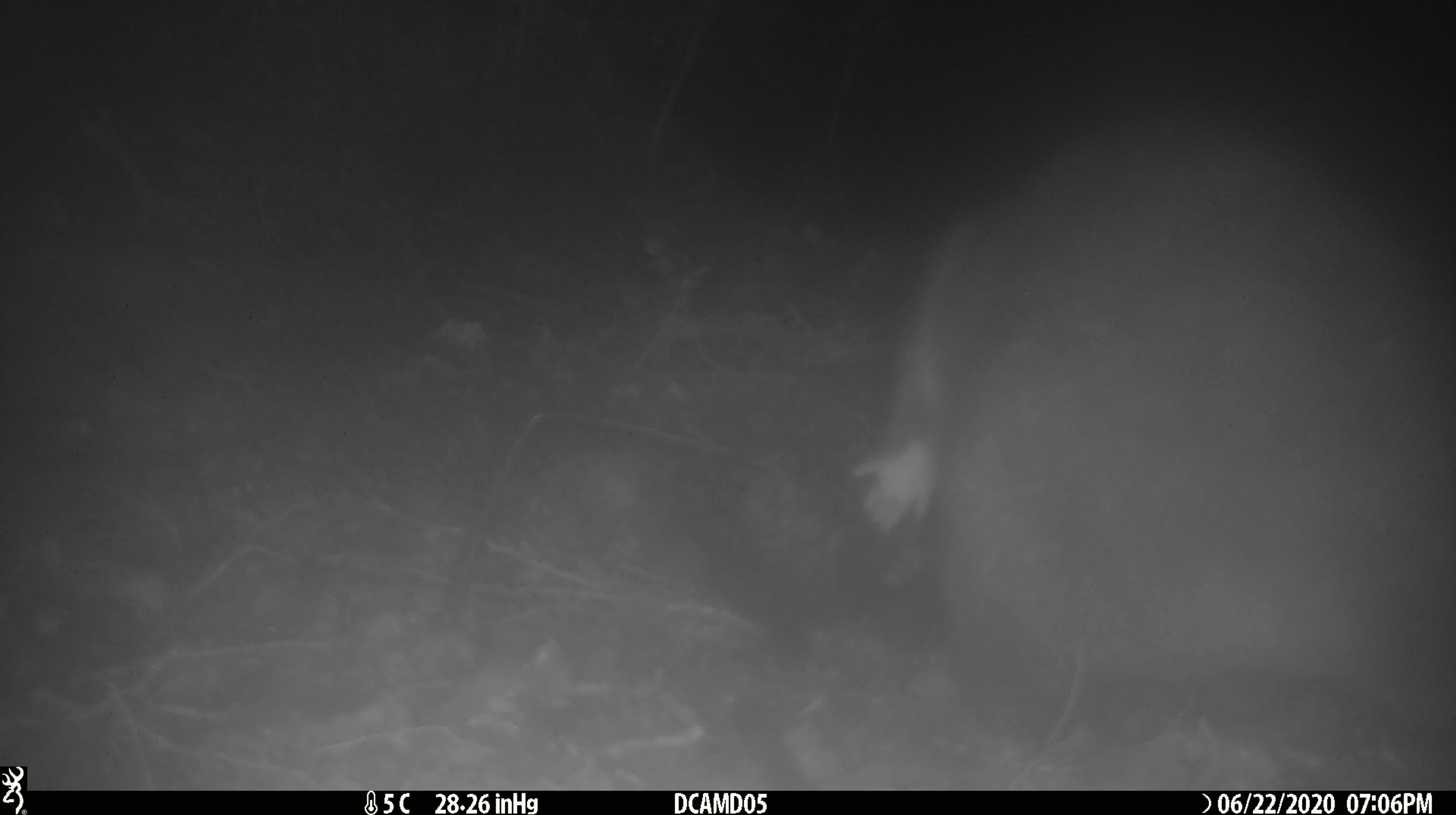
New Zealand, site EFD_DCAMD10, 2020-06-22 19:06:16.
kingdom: Animalia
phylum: Chordata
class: Mammalia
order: Diprotodontia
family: Phalangeridae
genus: Trichosurus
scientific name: Trichosurus vulpecula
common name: common brushtail possum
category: possum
Possum (common brushtail possum) (Trichosurus vulpecula).